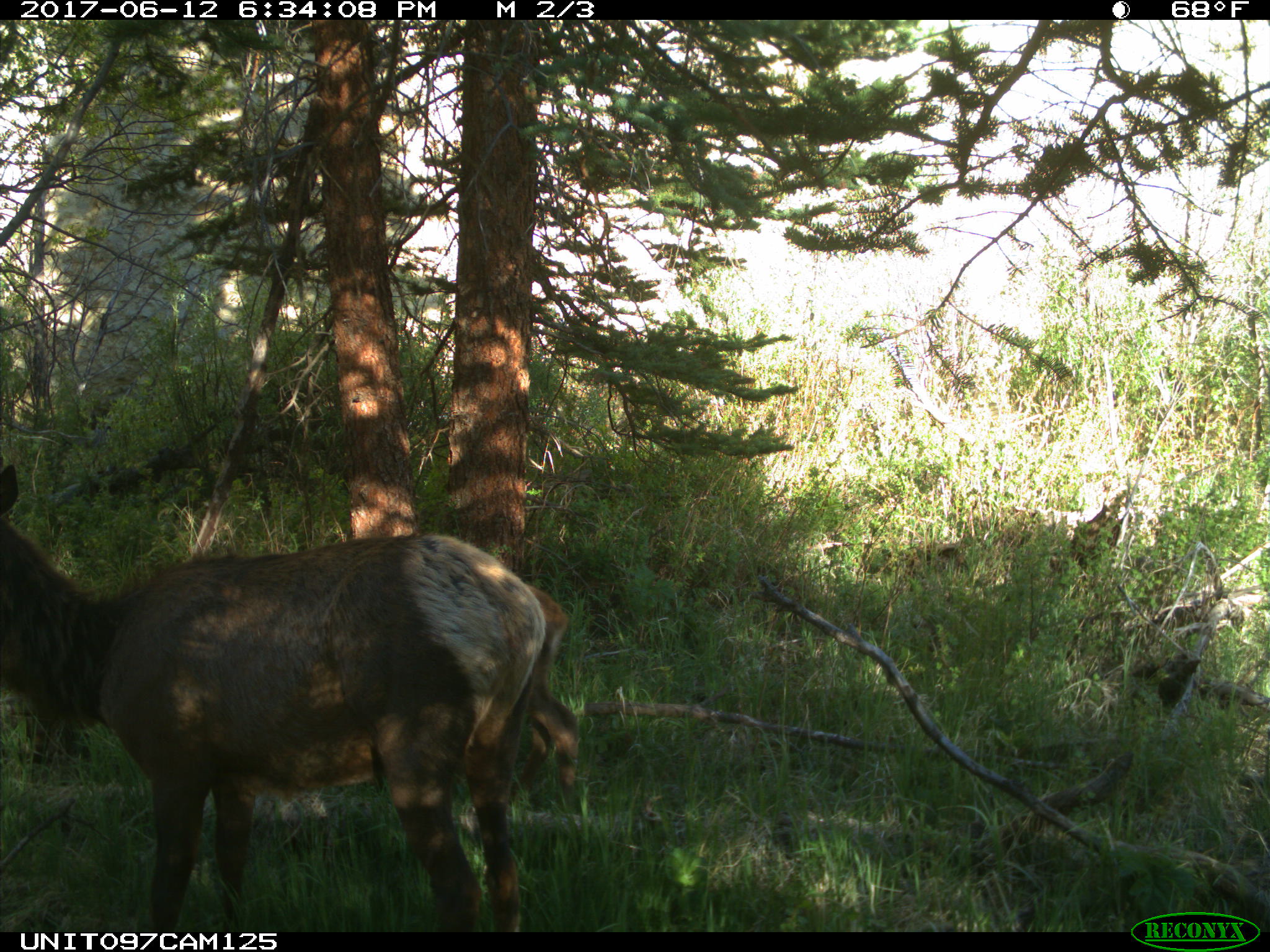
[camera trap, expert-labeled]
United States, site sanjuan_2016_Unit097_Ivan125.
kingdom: Animalia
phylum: Chordata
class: Mammalia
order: Artiodactyla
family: Cervidae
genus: Cervus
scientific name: Cervus elaphus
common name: red deer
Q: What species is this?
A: Cervus elaphus (red deer).